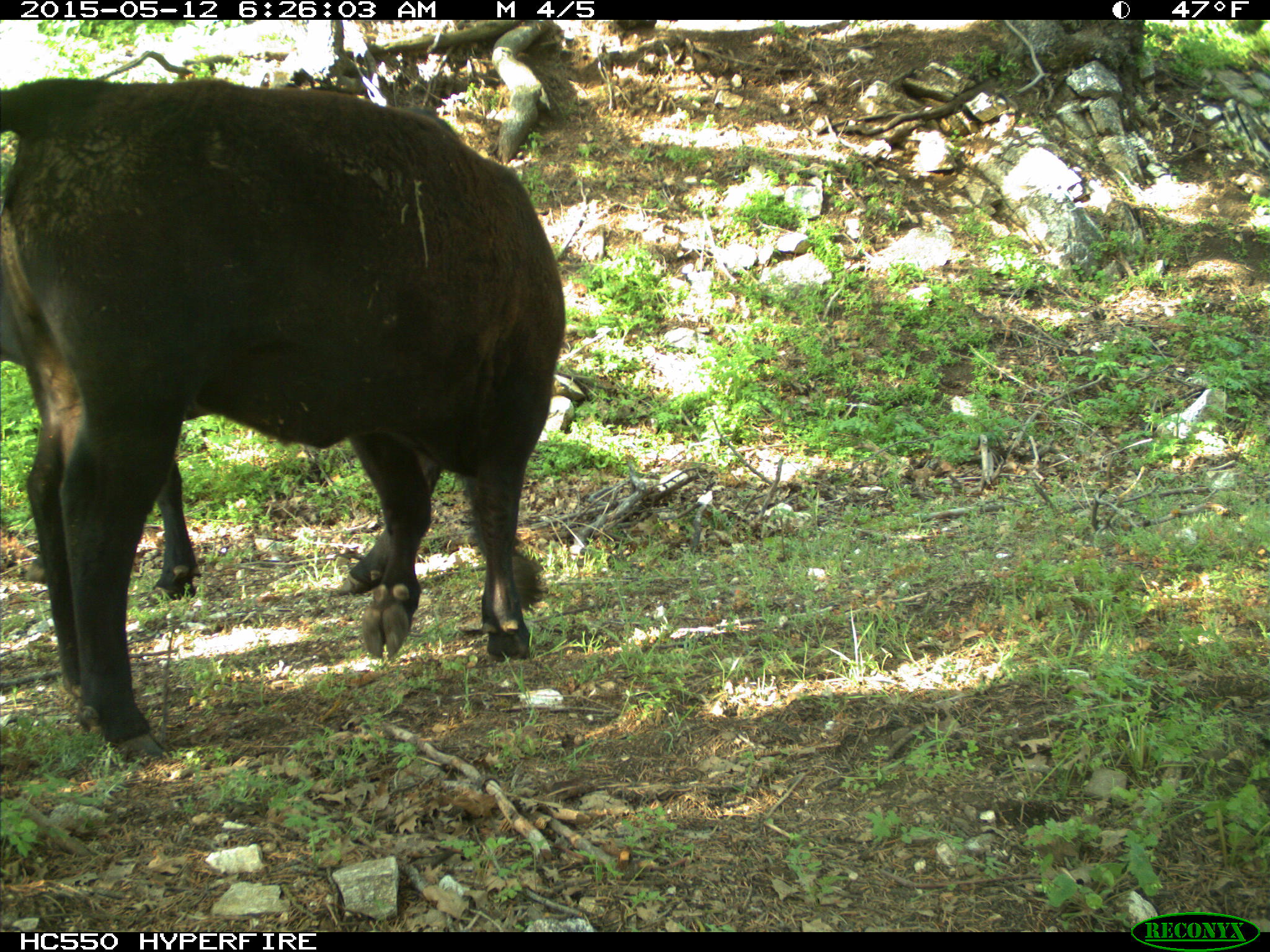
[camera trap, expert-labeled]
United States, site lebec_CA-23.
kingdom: Animalia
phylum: Chordata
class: Mammalia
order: Artiodactyla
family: Bovidae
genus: Bos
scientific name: Bos taurus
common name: domestic cow